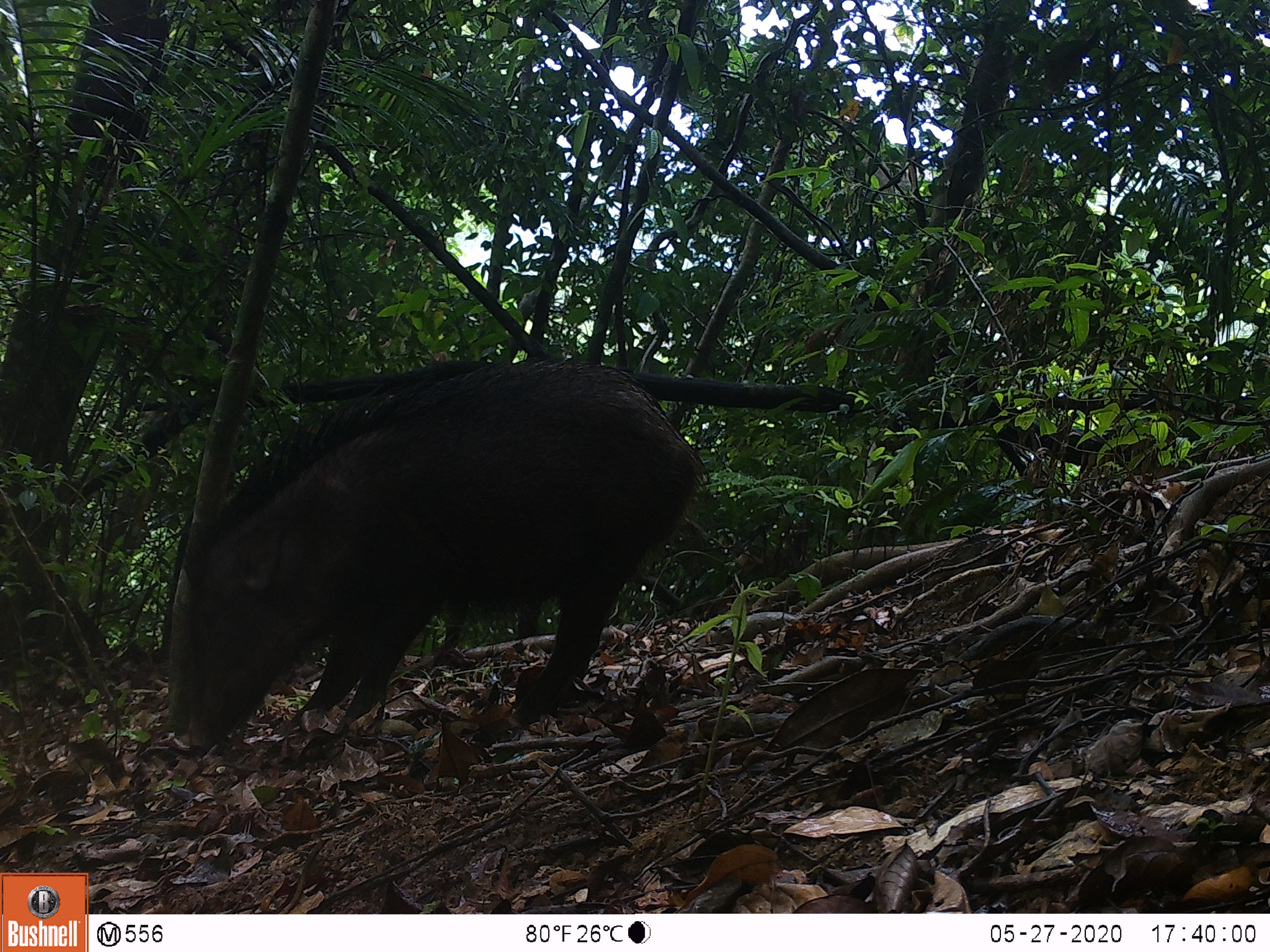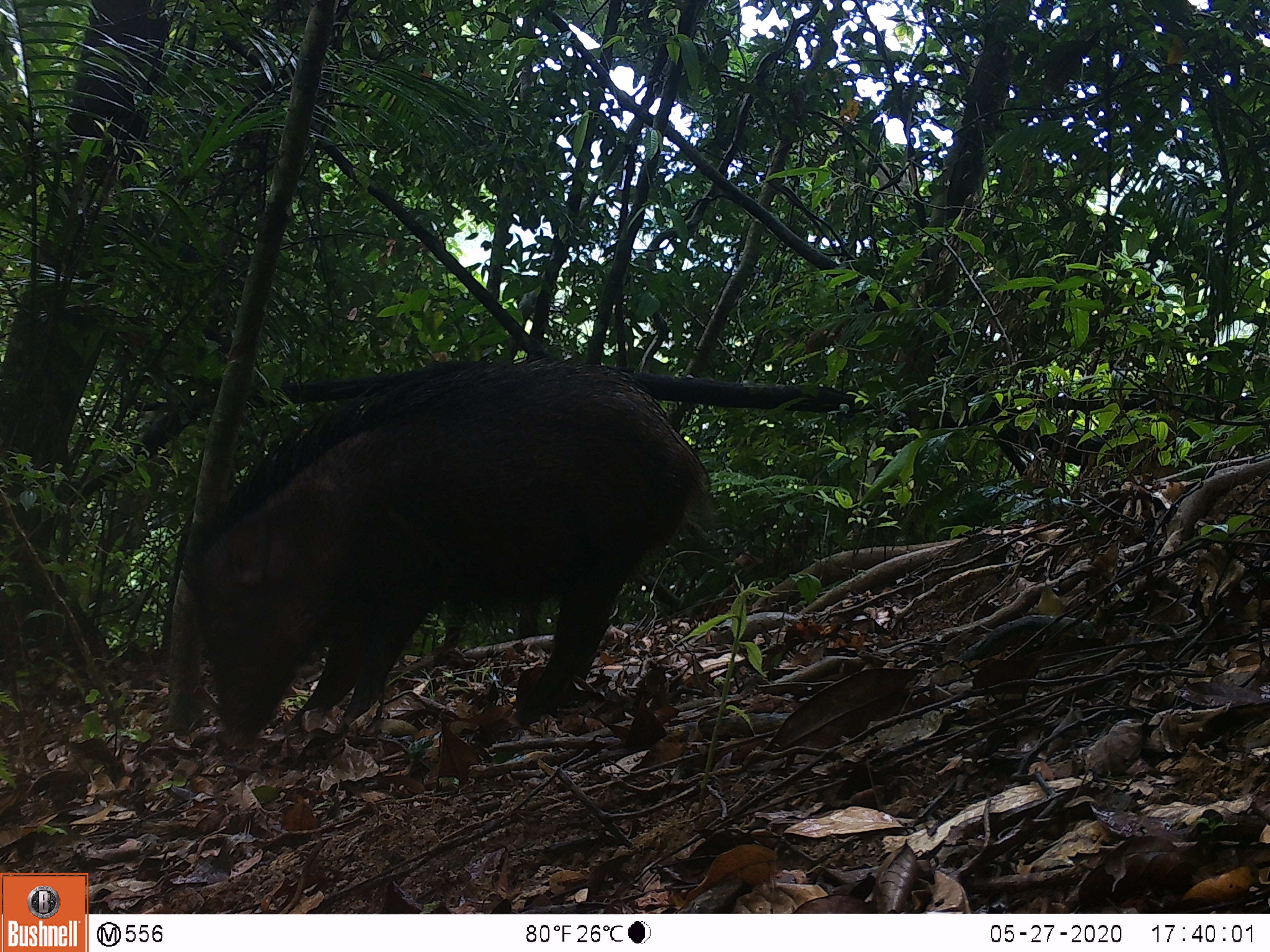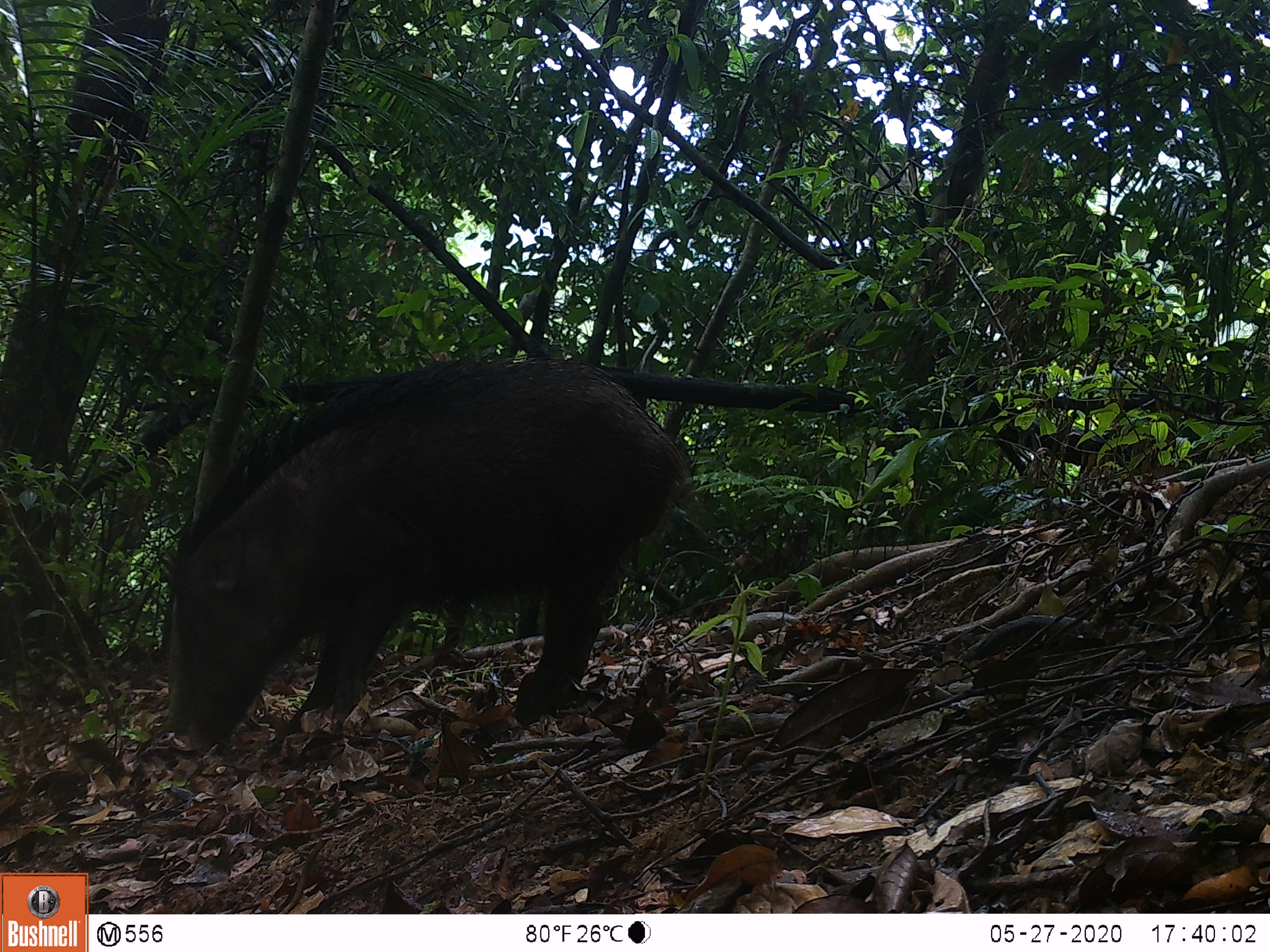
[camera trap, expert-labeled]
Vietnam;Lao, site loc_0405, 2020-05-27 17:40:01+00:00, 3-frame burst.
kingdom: Animalia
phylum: Chordata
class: Mammalia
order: Artiodactyla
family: Suidae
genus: Sus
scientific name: Sus scrofa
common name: eurasian wild pig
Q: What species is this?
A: Eurasian wild pig (Sus scrofa).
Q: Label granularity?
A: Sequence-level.